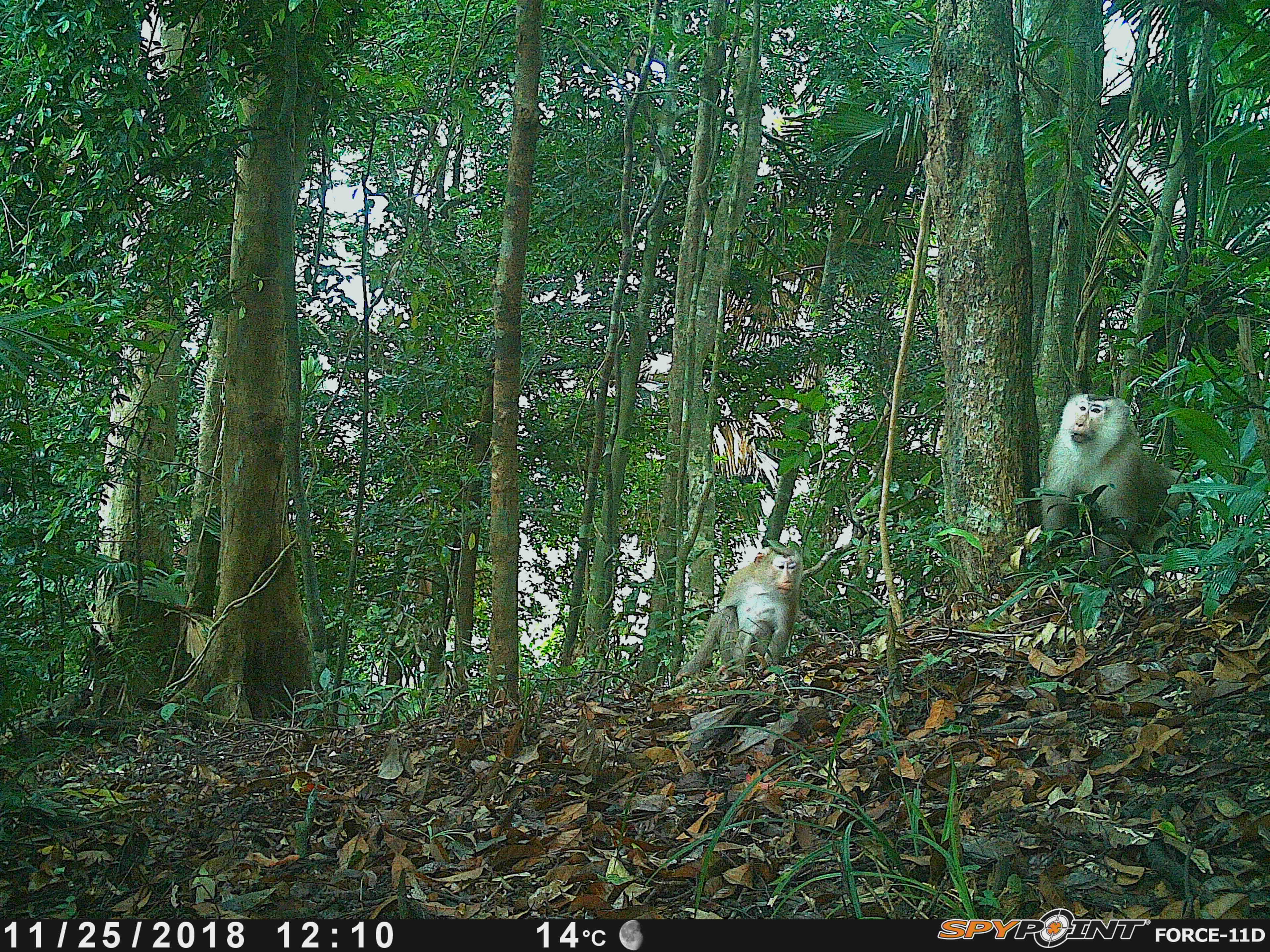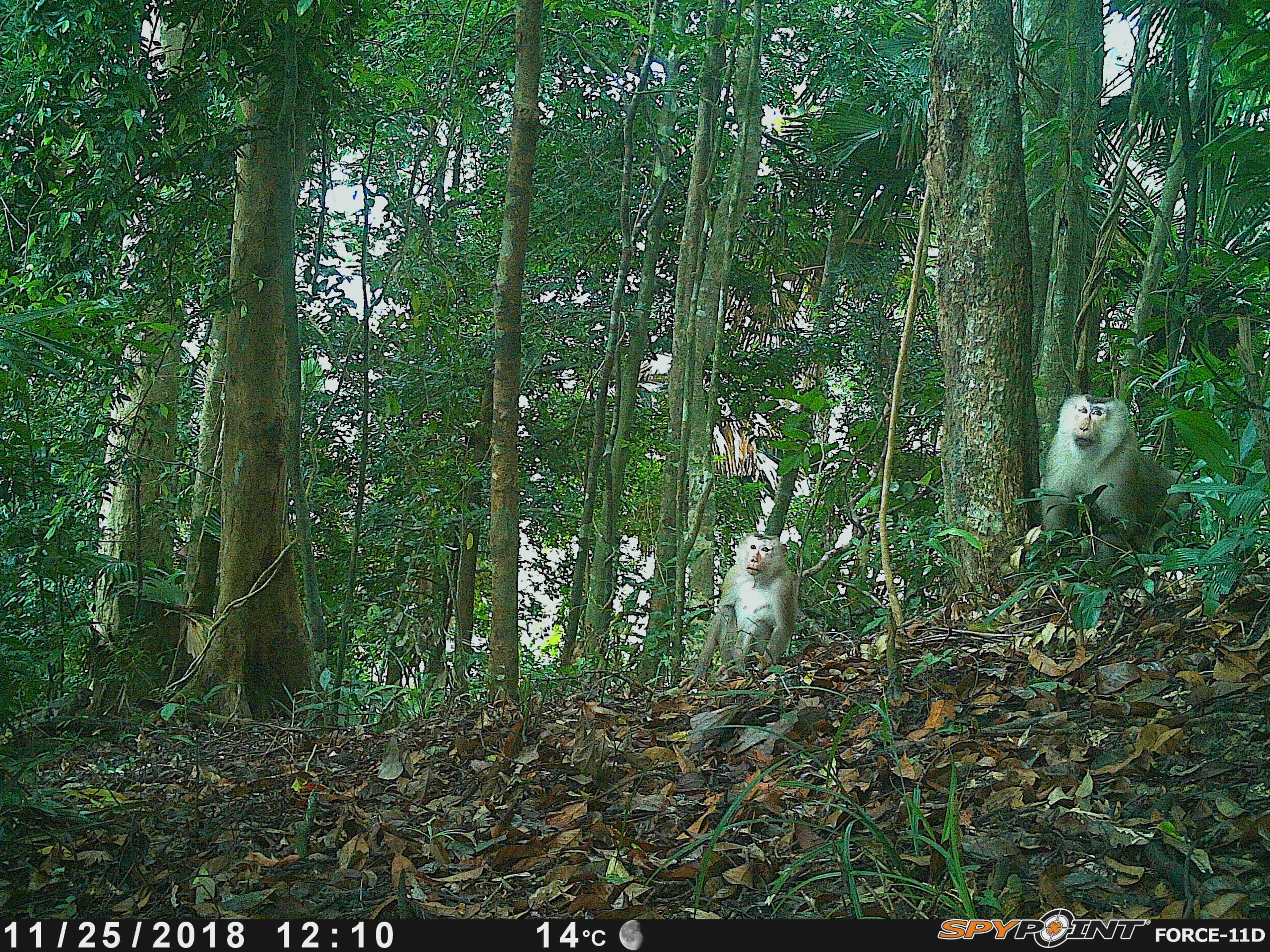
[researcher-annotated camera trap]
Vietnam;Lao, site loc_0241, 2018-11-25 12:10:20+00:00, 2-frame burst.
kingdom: Animalia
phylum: Chordata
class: Mammalia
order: Primates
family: Cercopithecidae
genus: Macaca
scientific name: Macaca nemestrina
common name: pig-tailed macaque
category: pig tailed macaque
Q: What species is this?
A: Pig tailed macaque (pig-tailed macaque) (Macaca nemestrina).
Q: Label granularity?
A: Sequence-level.